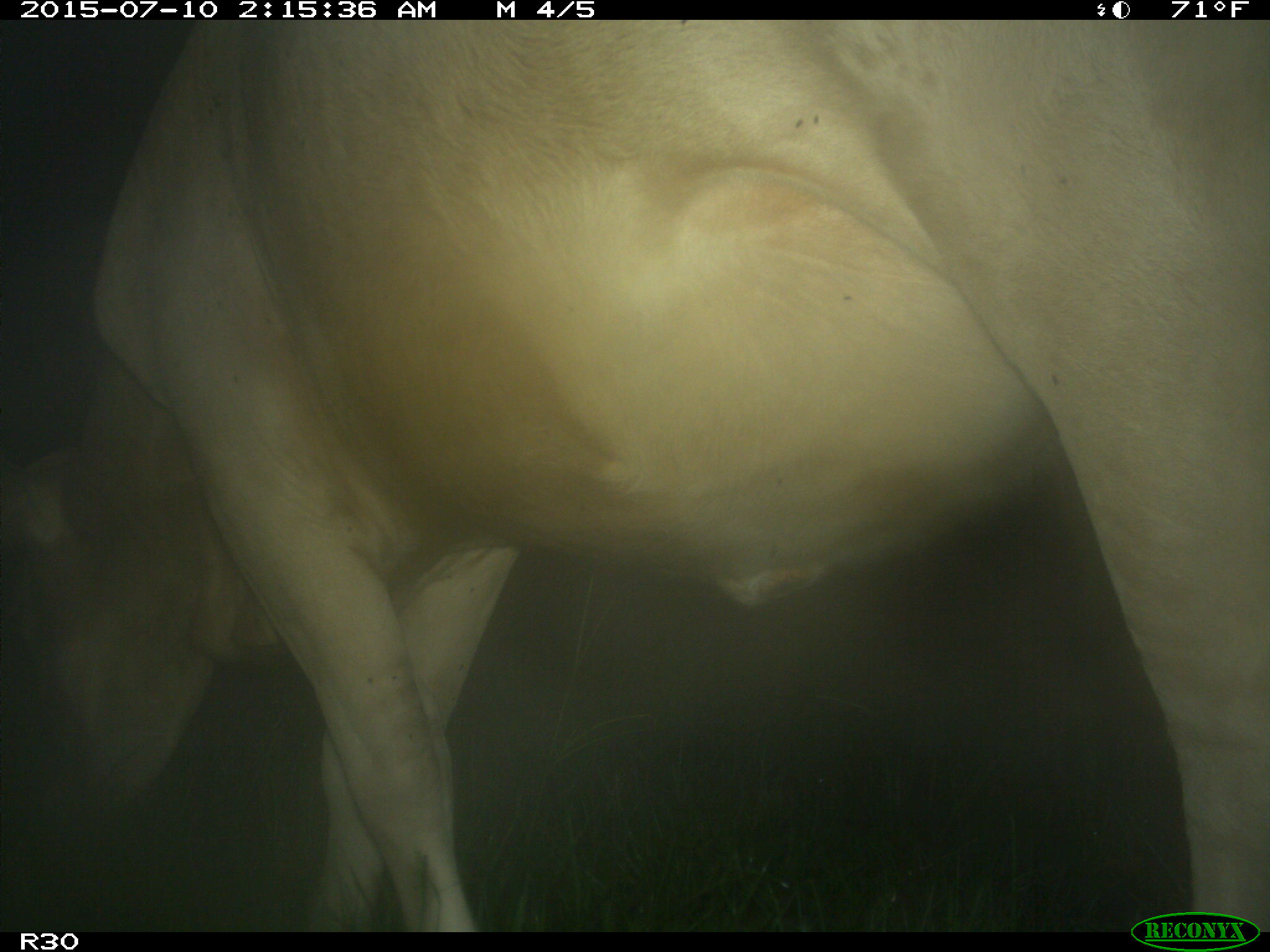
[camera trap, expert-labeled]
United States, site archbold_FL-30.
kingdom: Animalia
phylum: Chordata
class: Mammalia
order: Artiodactyla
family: Bovidae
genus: Bos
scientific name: Bos taurus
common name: domestic cow